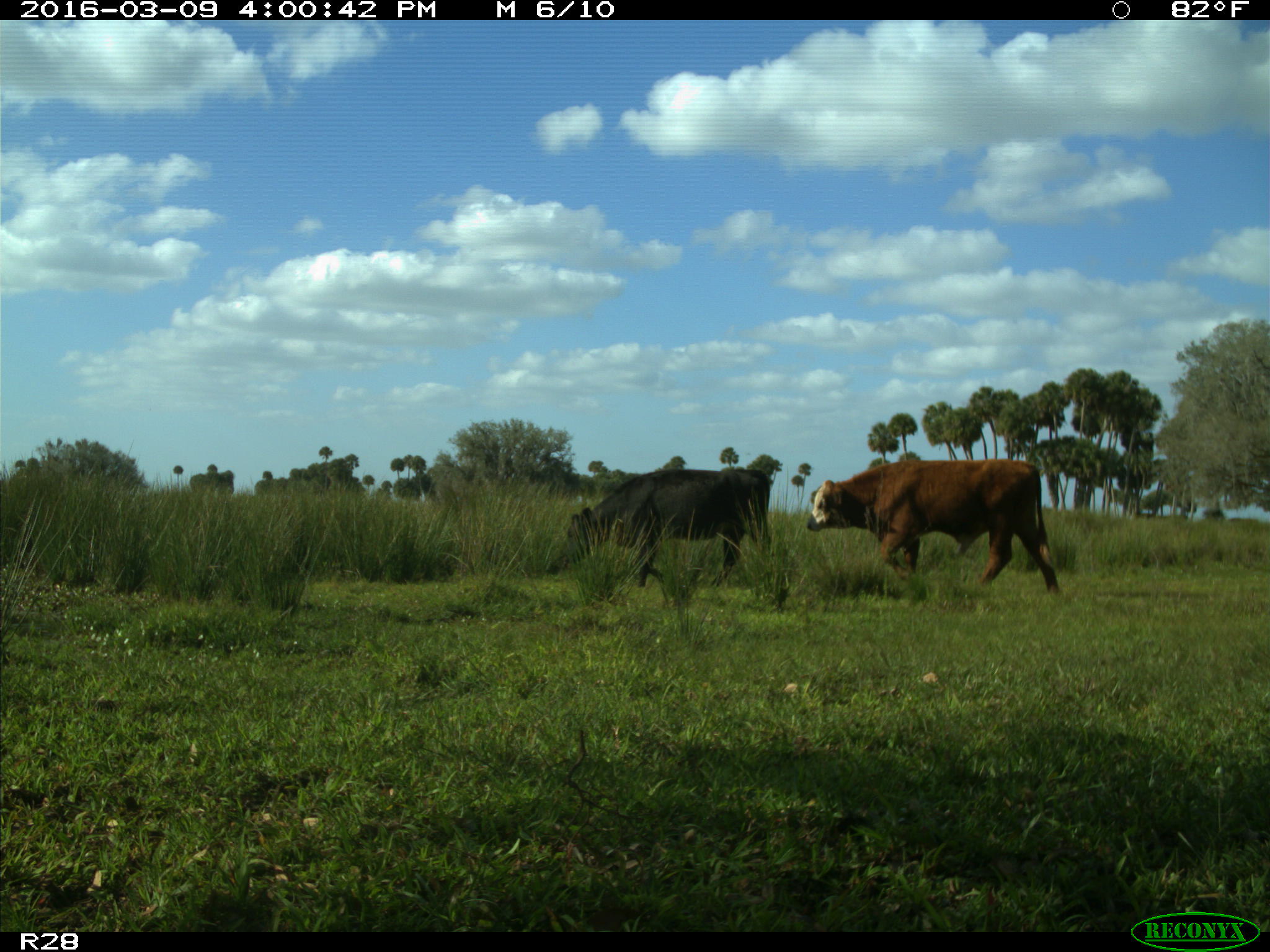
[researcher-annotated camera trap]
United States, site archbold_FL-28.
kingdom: Animalia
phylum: Chordata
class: Mammalia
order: Artiodactyla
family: Bovidae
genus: Bos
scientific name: Bos taurus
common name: domestic cow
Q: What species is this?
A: Bos taurus (domestic cow).